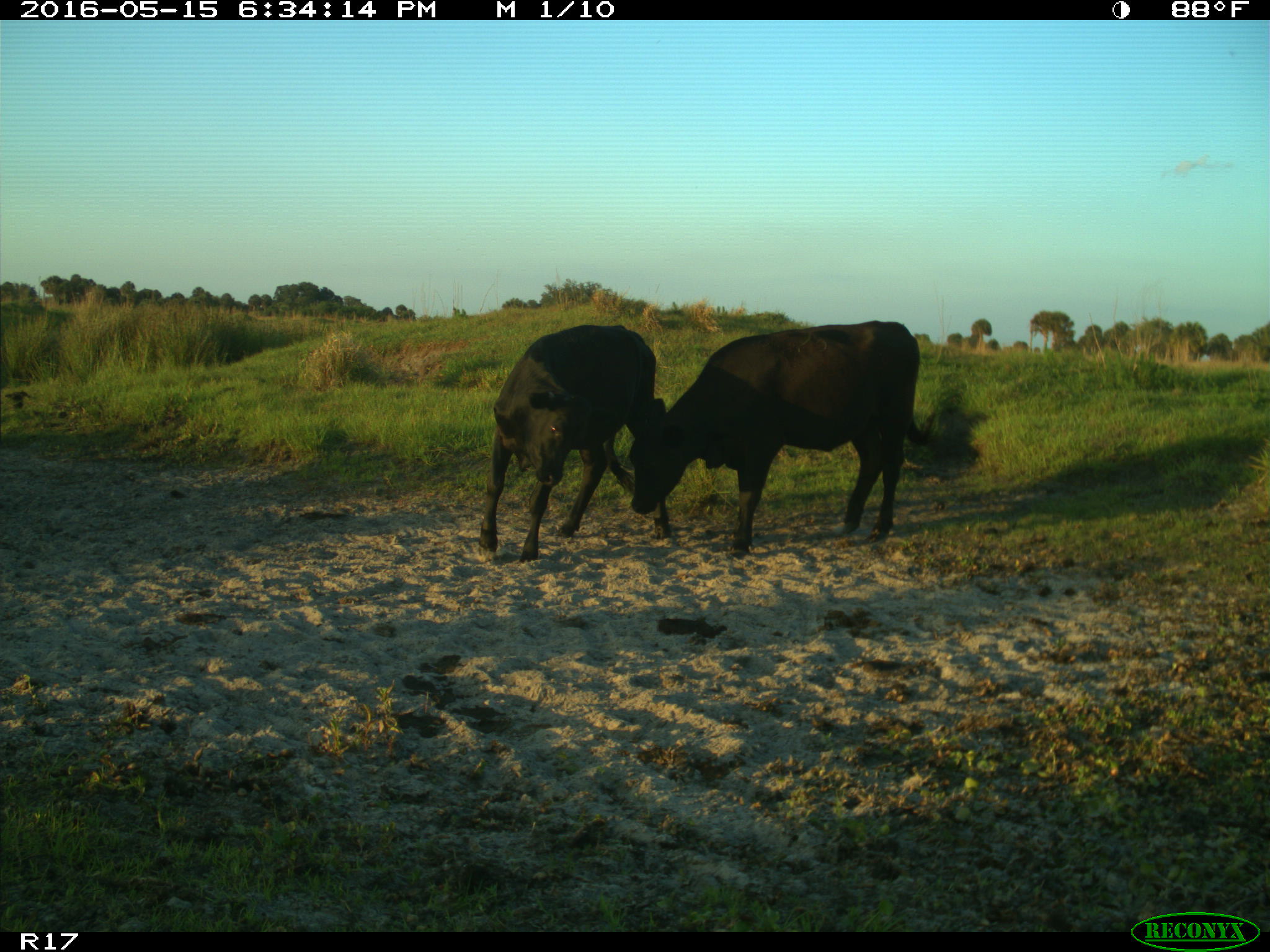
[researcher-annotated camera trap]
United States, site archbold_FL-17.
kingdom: Animalia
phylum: Chordata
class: Mammalia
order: Artiodactyla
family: Bovidae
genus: Bos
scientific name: Bos taurus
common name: domestic cow